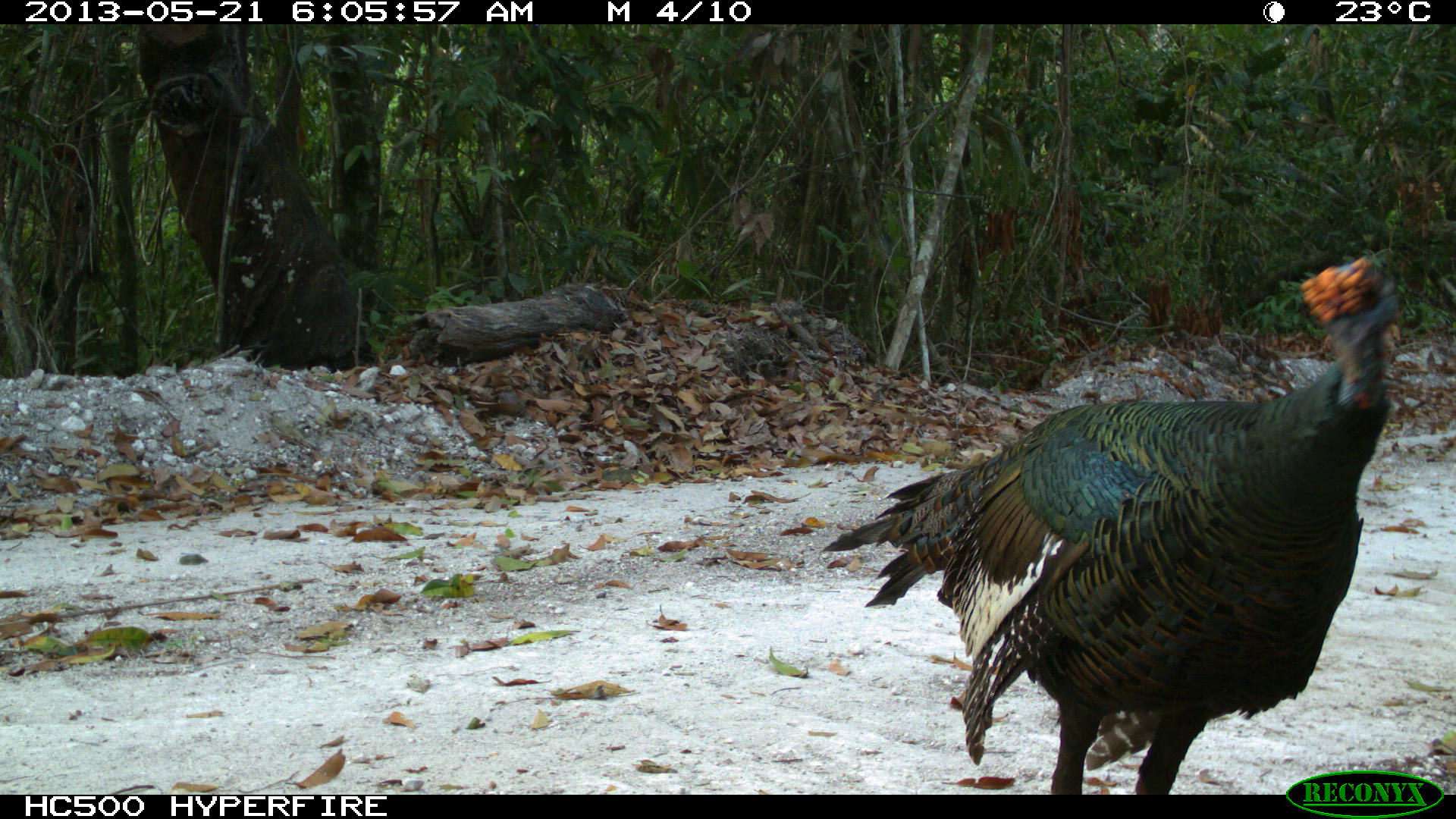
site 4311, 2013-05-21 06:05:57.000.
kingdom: Animalia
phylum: Chordata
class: Aves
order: Galliformes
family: Phasianidae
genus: Meleagris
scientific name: Meleagris ocellata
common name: ocellated turkey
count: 1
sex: male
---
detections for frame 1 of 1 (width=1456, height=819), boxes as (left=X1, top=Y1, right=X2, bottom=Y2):
meleagris ocellata: (left=817, top=251, right=1401, bottom=795)